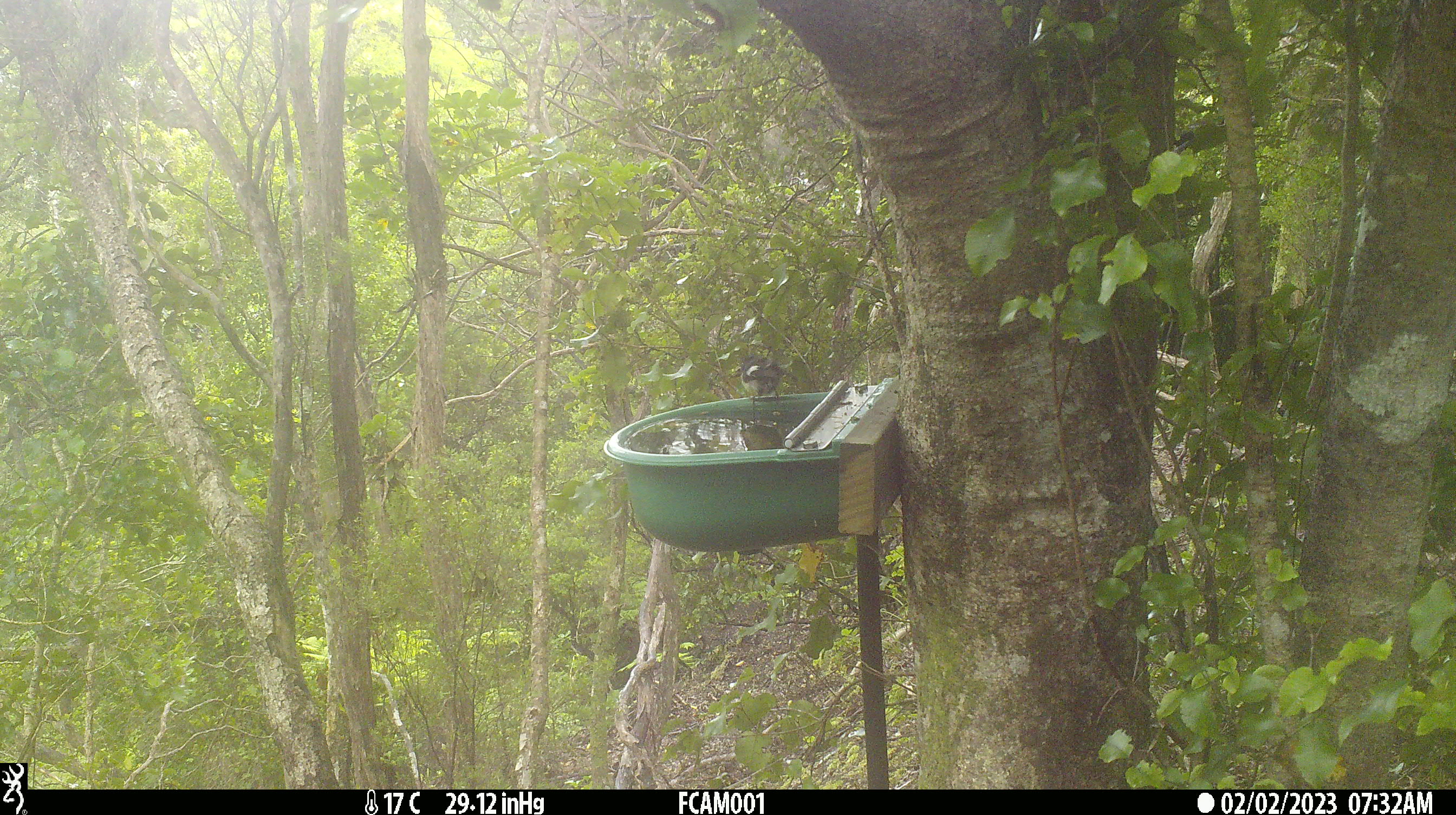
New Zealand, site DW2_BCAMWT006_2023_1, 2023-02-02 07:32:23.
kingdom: Animalia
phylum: Chordata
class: Aves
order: Passeriformes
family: Petroicidae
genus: Petroica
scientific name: Petroica macrocephala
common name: tomtit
Tomtit (Petroica macrocephala).